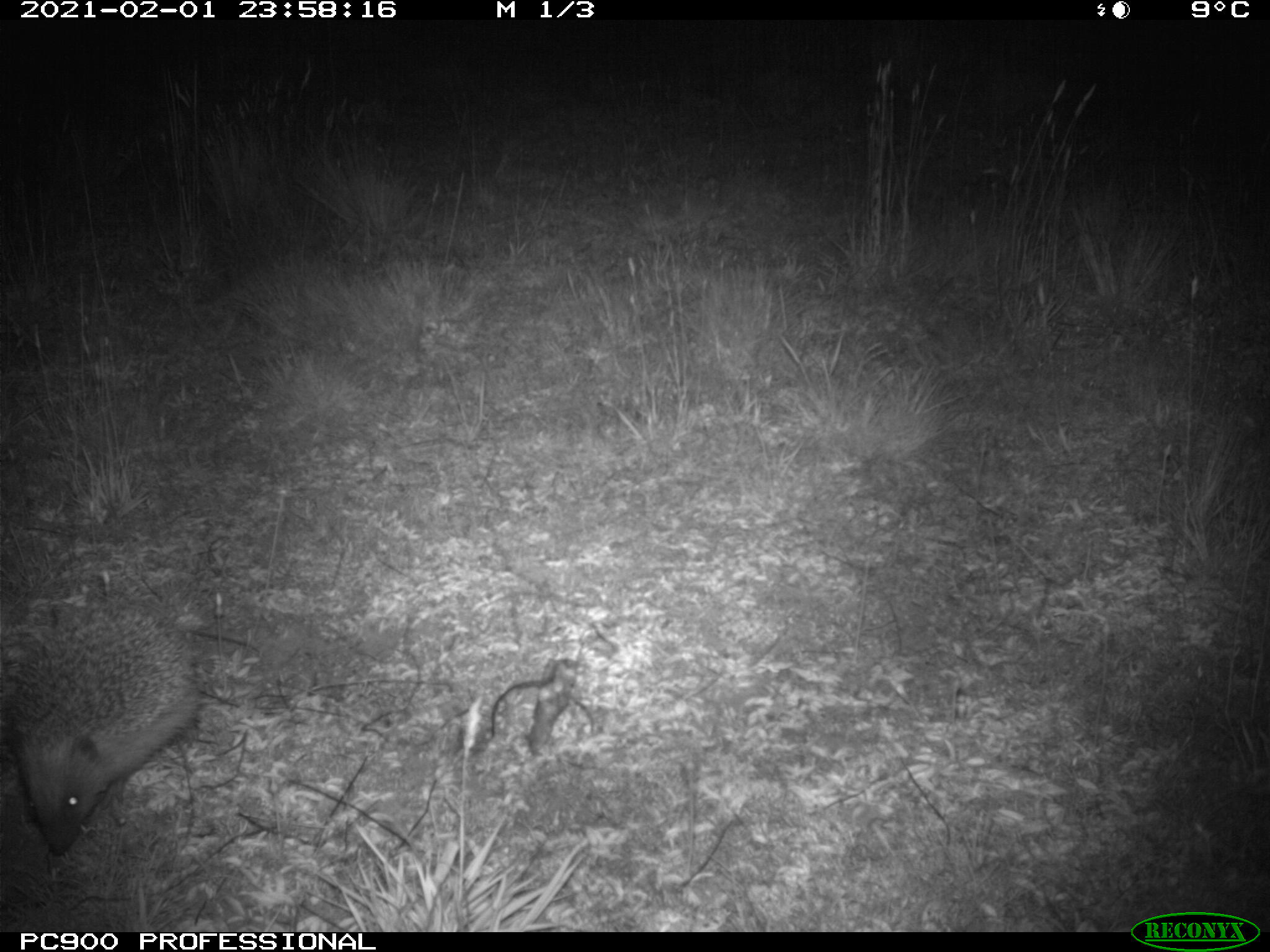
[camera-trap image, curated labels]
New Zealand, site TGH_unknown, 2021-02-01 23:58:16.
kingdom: Animalia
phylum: Chordata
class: Mammalia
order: Eulipotyphla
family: Erinaceidae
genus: Erinaceus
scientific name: Erinaceus europaeus europaeus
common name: european hedgehog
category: hedgehog